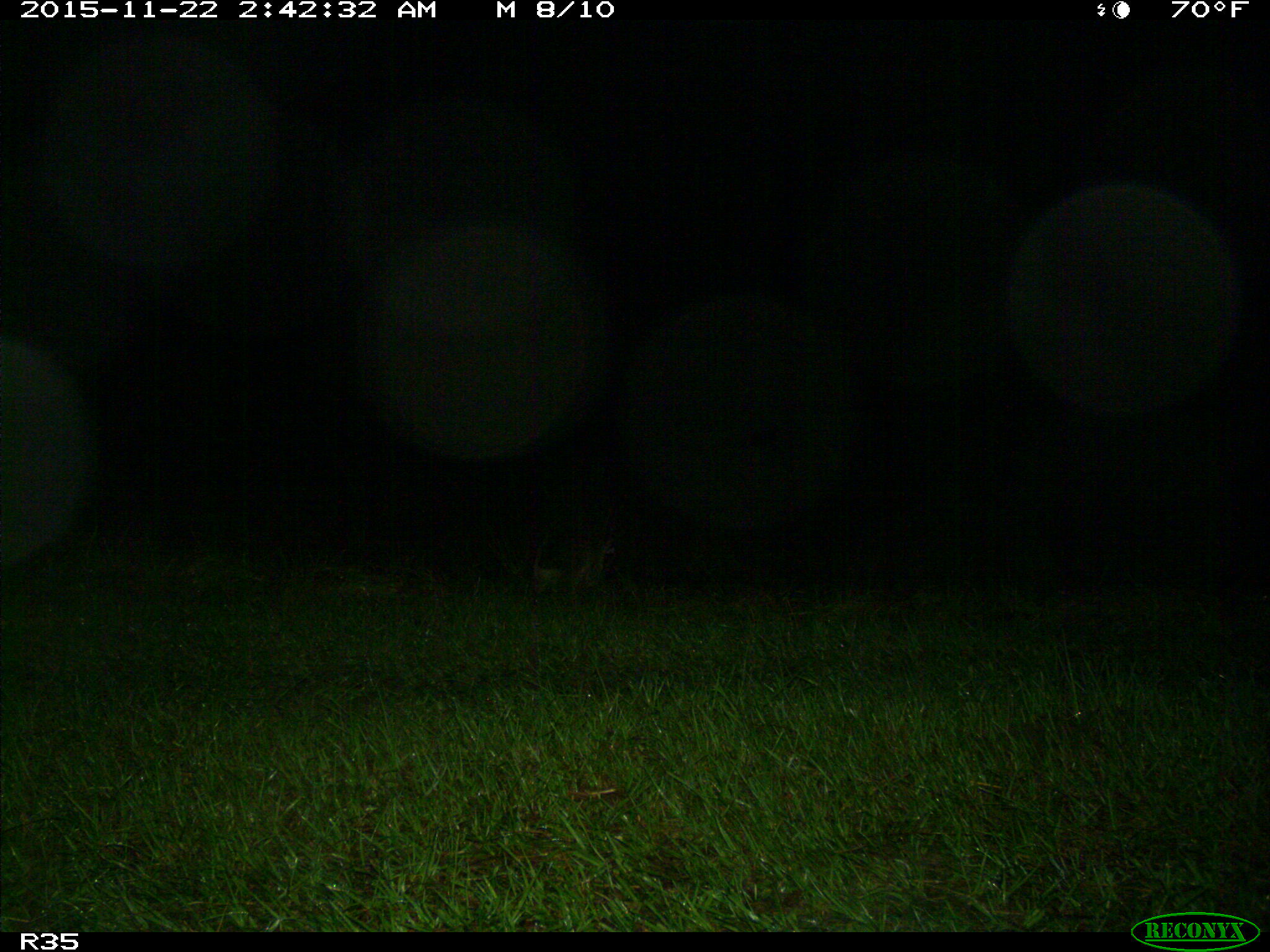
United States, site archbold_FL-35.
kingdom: Animalia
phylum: Chordata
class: Mammalia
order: Carnivora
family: Procyonidae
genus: Procyon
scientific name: Procyon lotor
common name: common raccoon